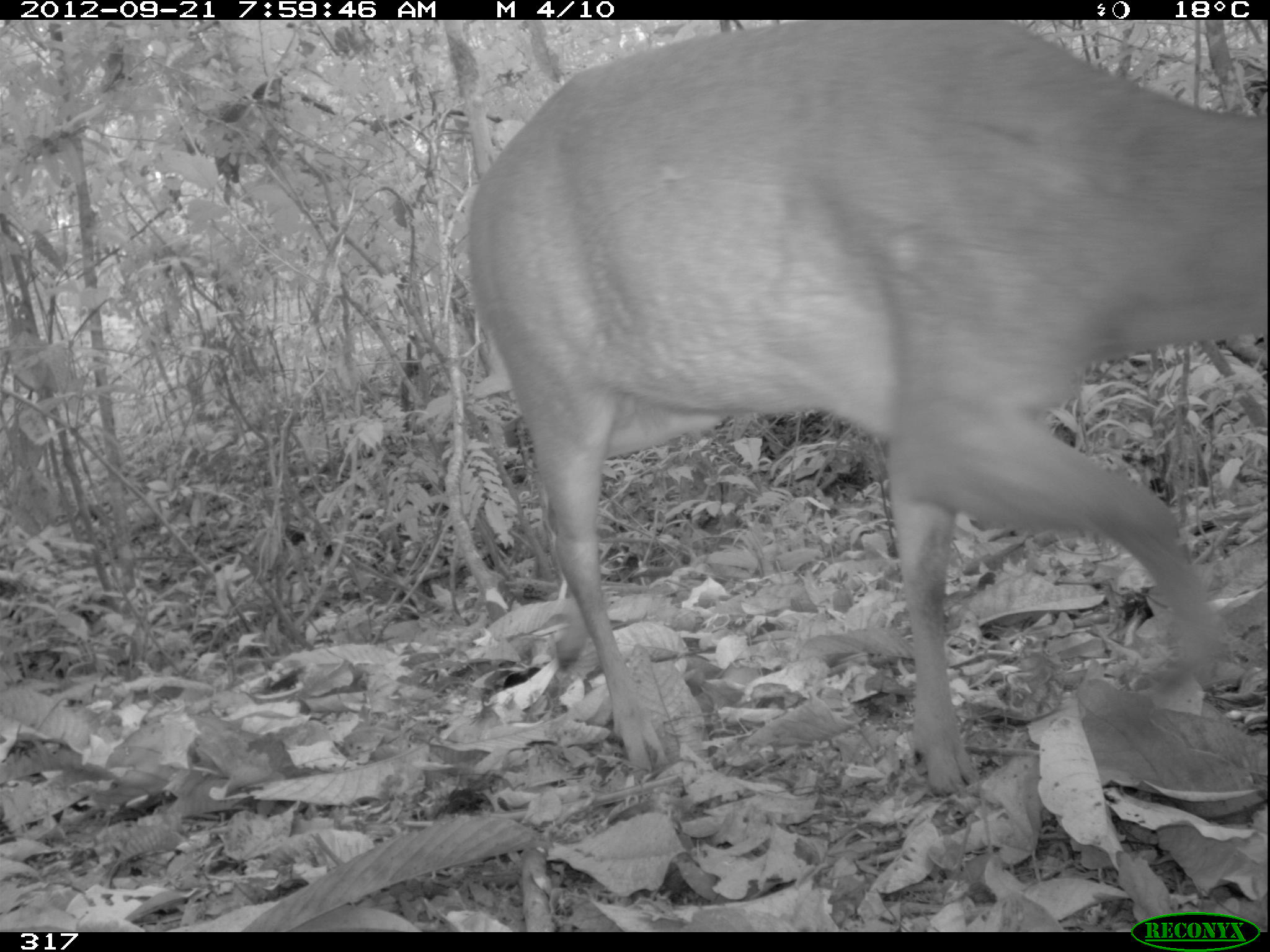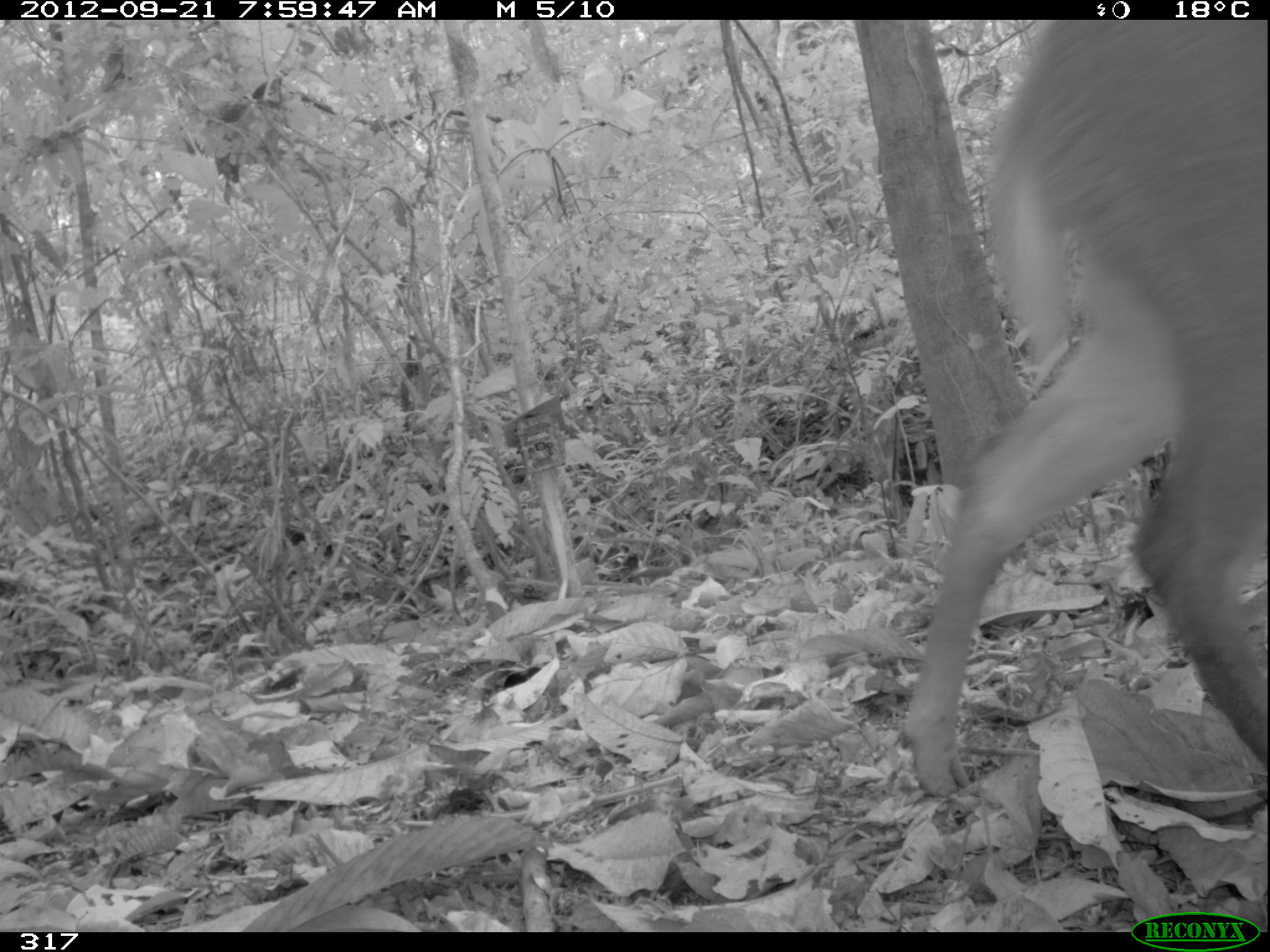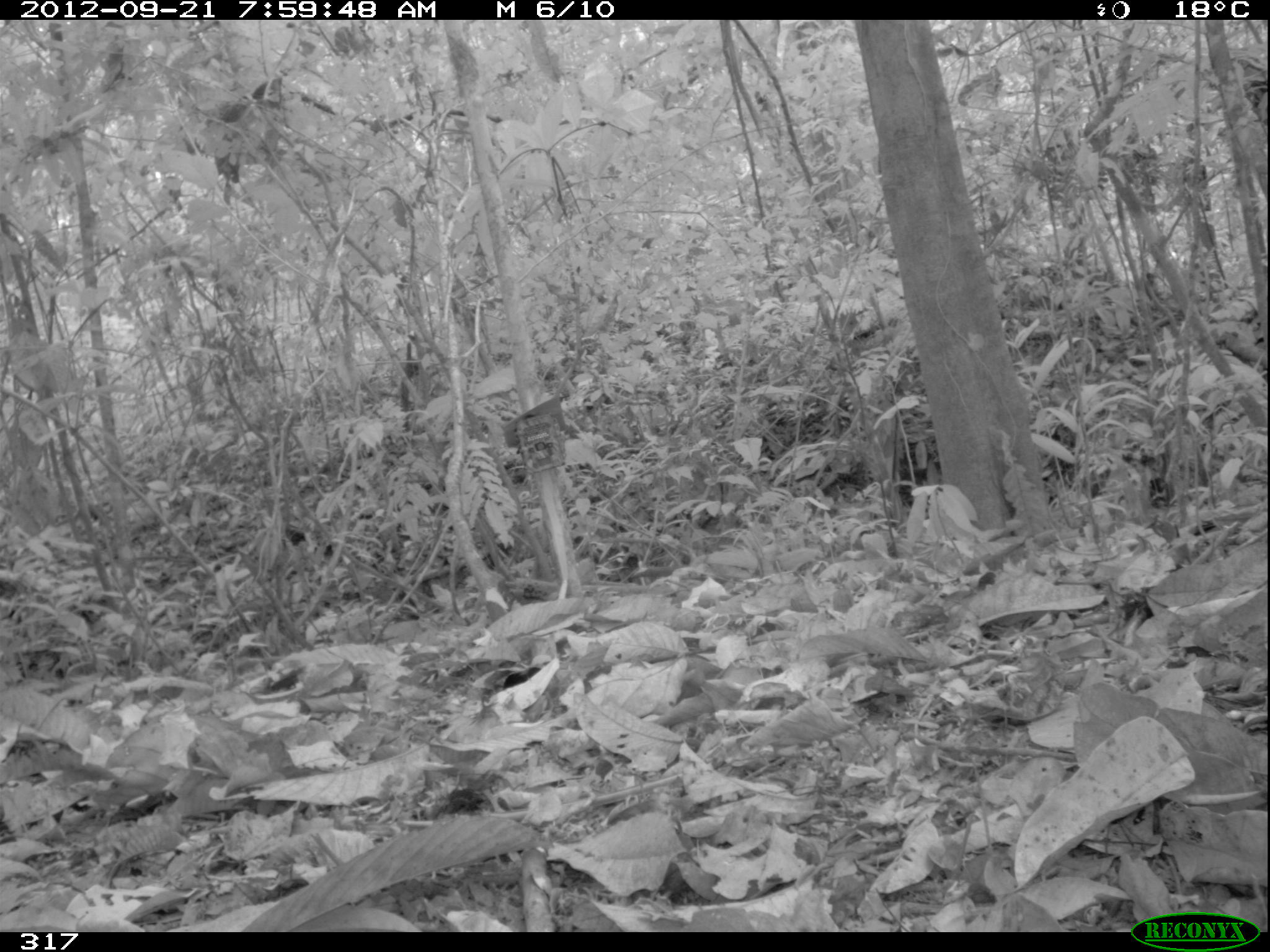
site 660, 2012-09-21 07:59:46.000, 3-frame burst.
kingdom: Animalia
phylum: Chordata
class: Mammalia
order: Artiodactyla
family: Cervidae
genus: Mazama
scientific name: Mazama americana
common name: red brocket